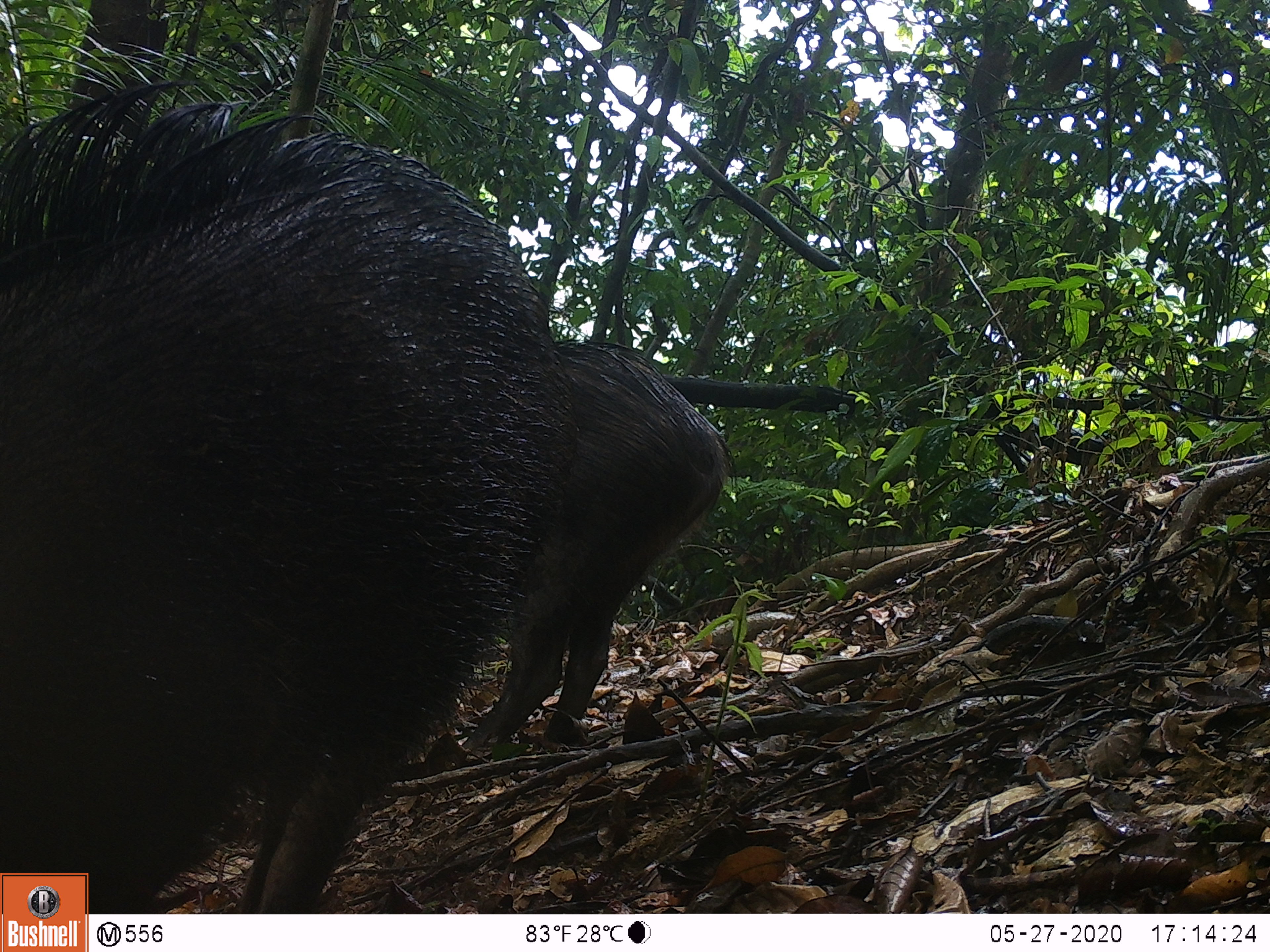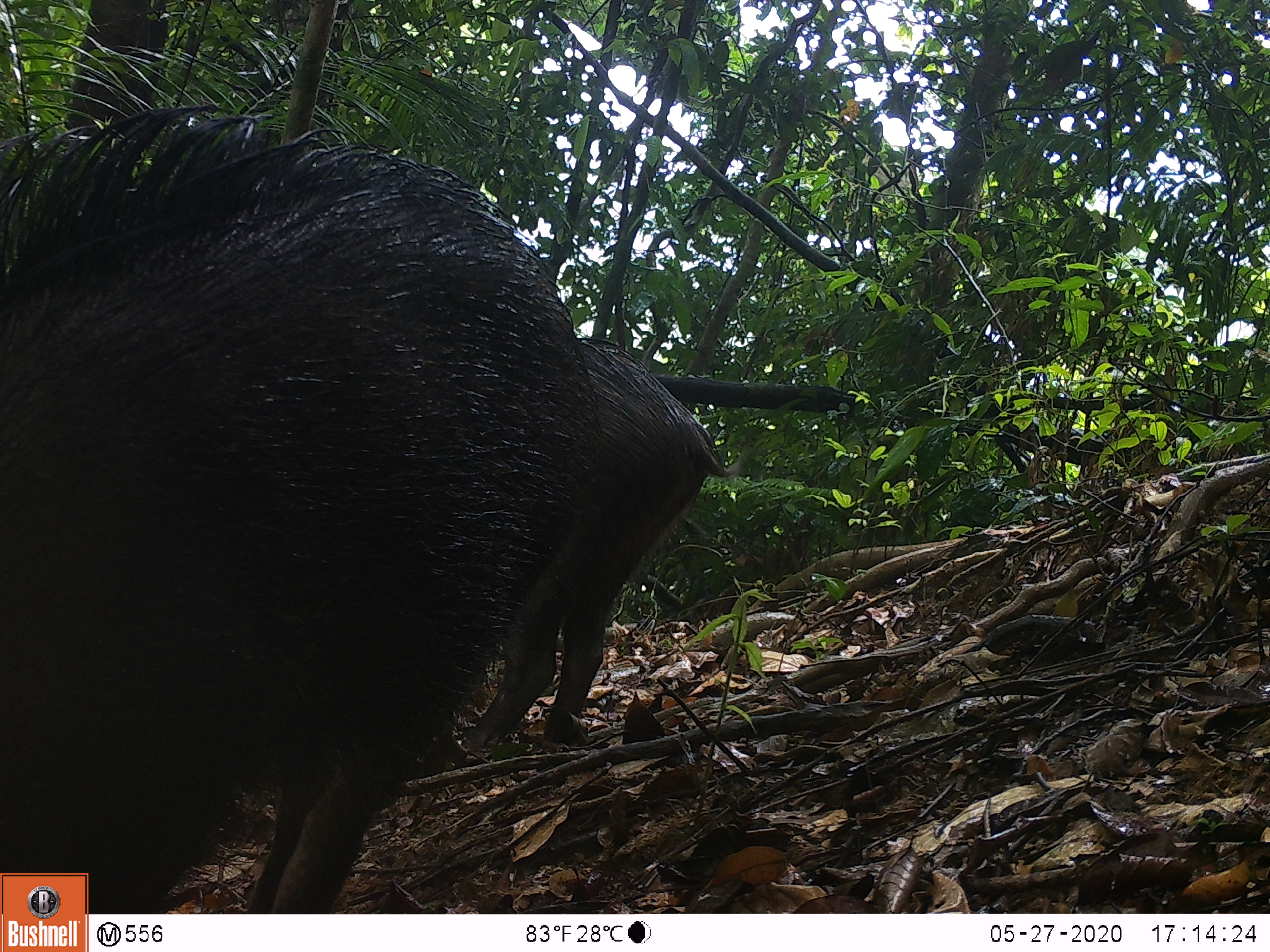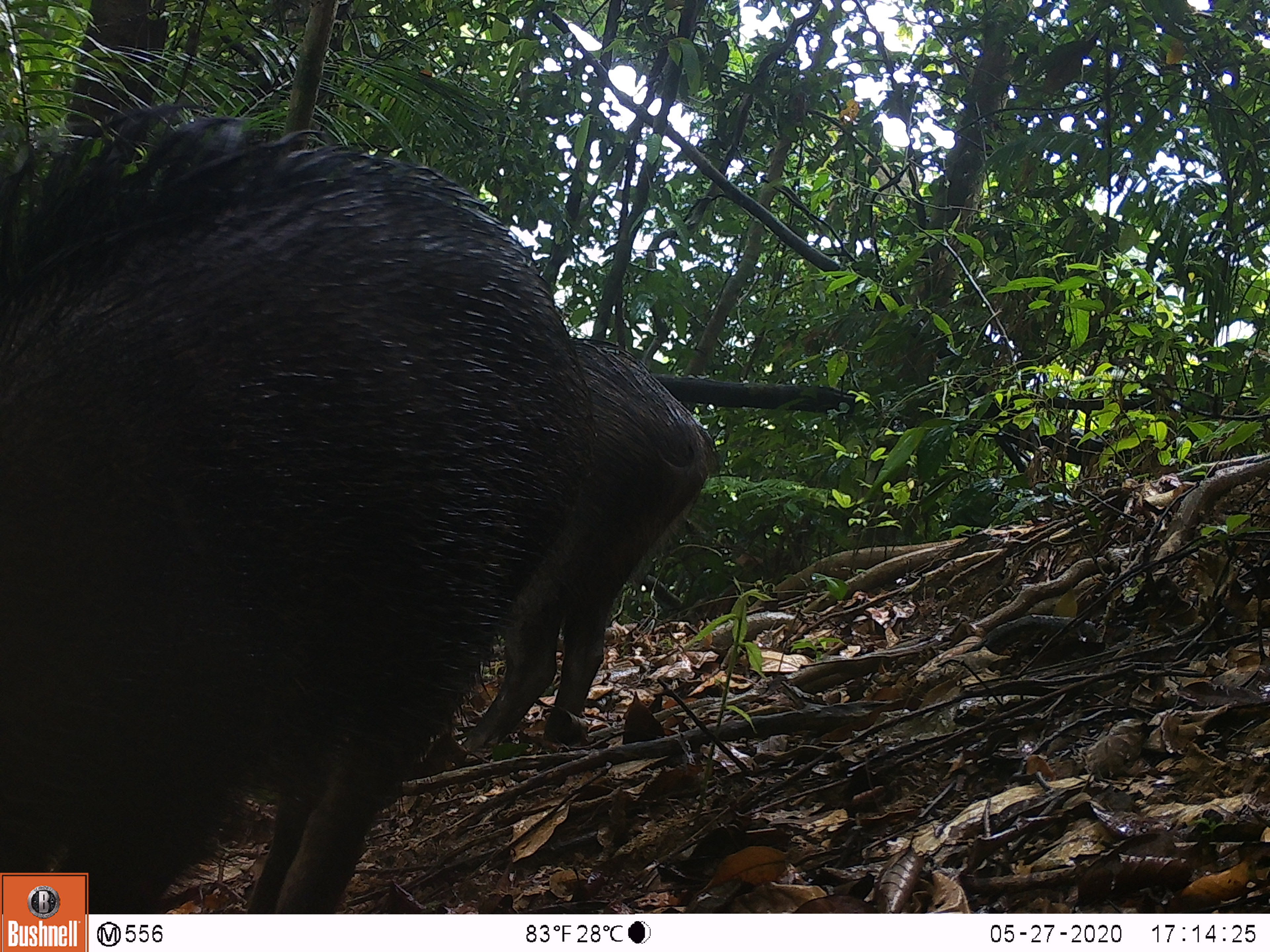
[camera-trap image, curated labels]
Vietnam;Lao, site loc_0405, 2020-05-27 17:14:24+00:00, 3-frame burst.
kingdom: Animalia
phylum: Chordata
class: Mammalia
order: Artiodactyla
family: Suidae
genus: Sus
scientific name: Sus scrofa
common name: eurasian wild pig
Eurasian wild pig (Sus scrofa). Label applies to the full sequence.